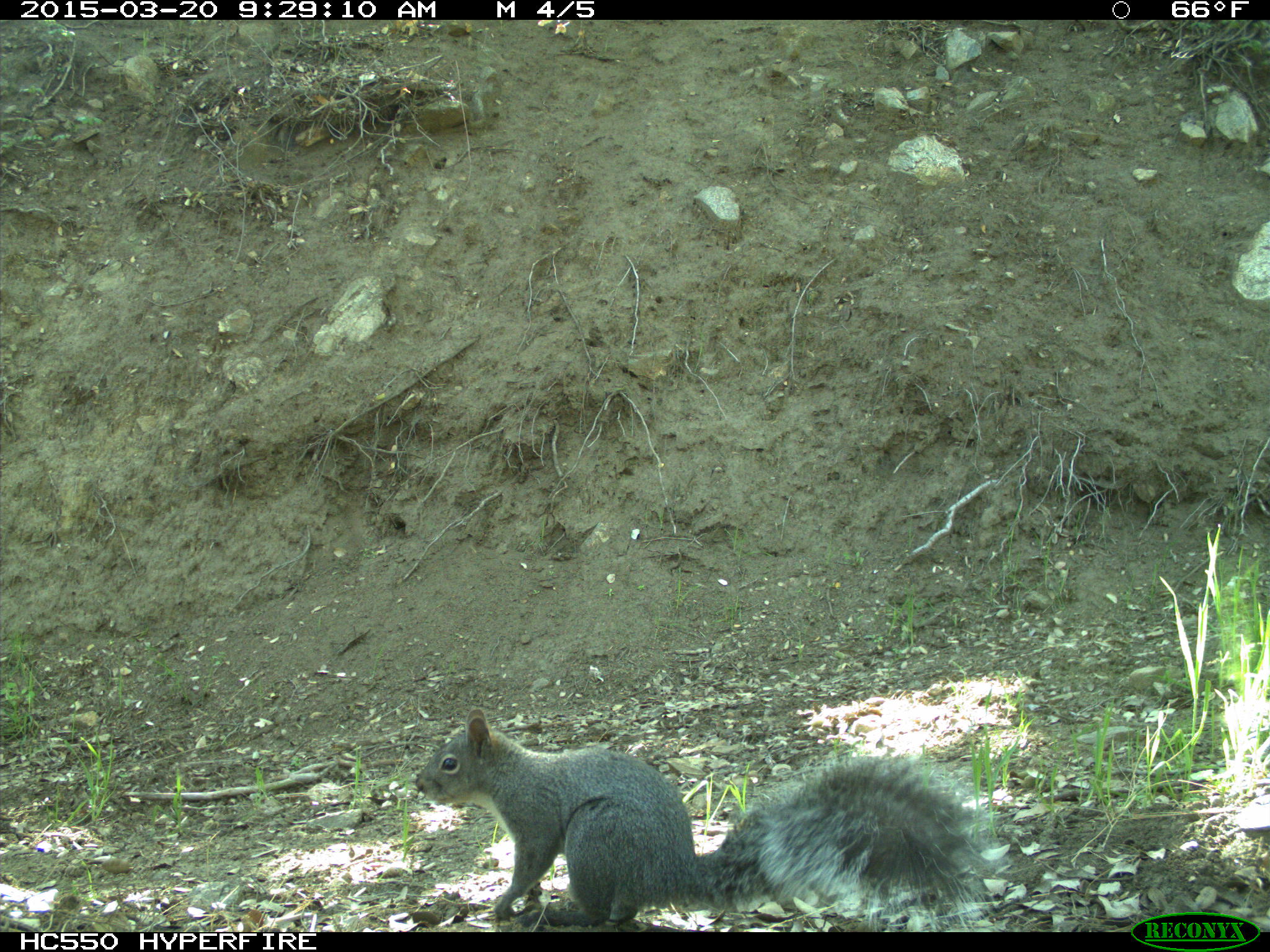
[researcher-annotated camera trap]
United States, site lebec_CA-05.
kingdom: Animalia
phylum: Chordata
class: Mammalia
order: Rodentia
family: Sciuridae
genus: Sciurus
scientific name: Sciurus carolinensis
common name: eastern gray squirrel